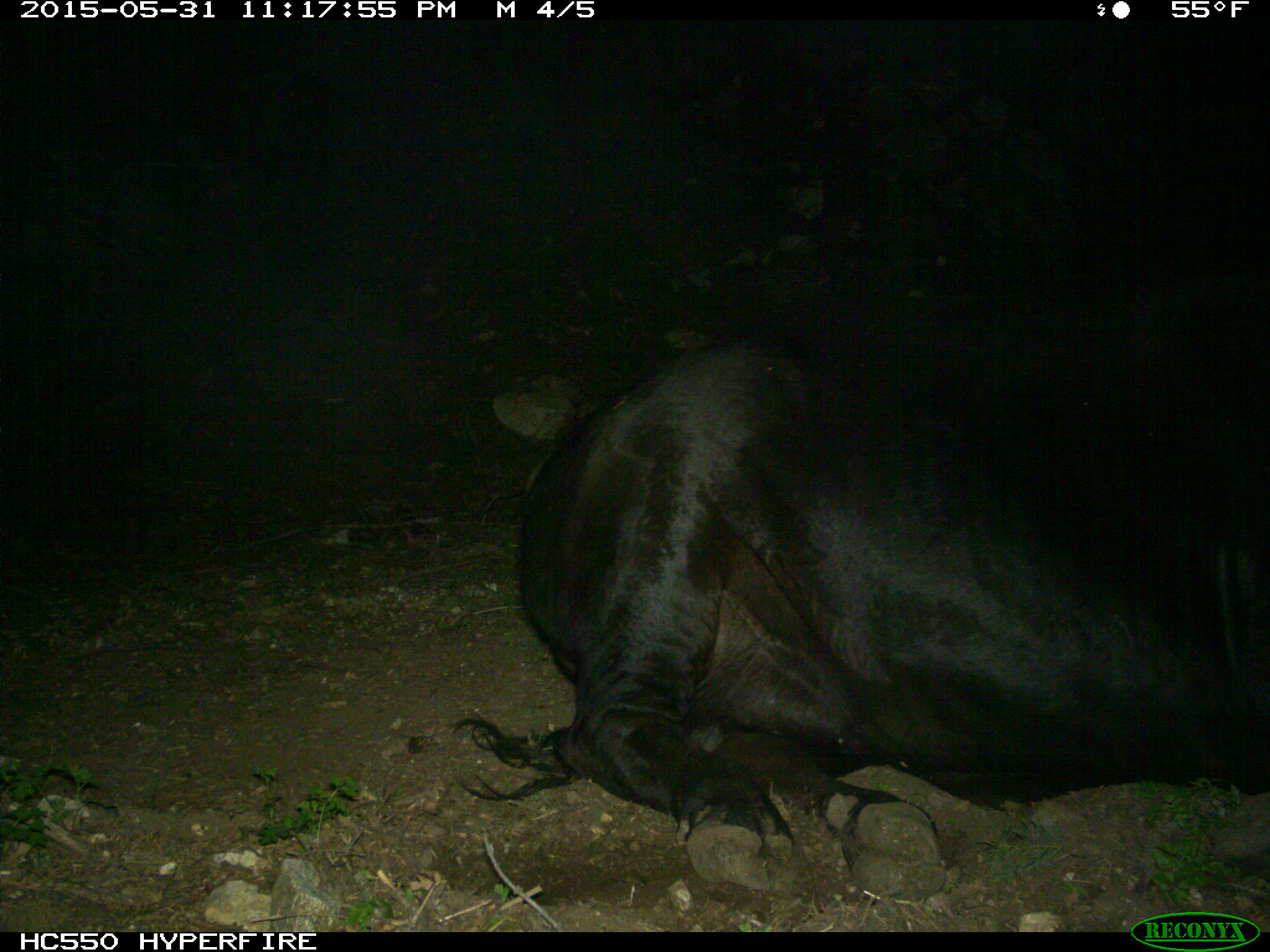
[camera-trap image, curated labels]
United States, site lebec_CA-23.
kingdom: Animalia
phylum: Chordata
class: Mammalia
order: Artiodactyla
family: Bovidae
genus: Bos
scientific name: Bos taurus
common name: domestic cow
Bos taurus (domestic cow).